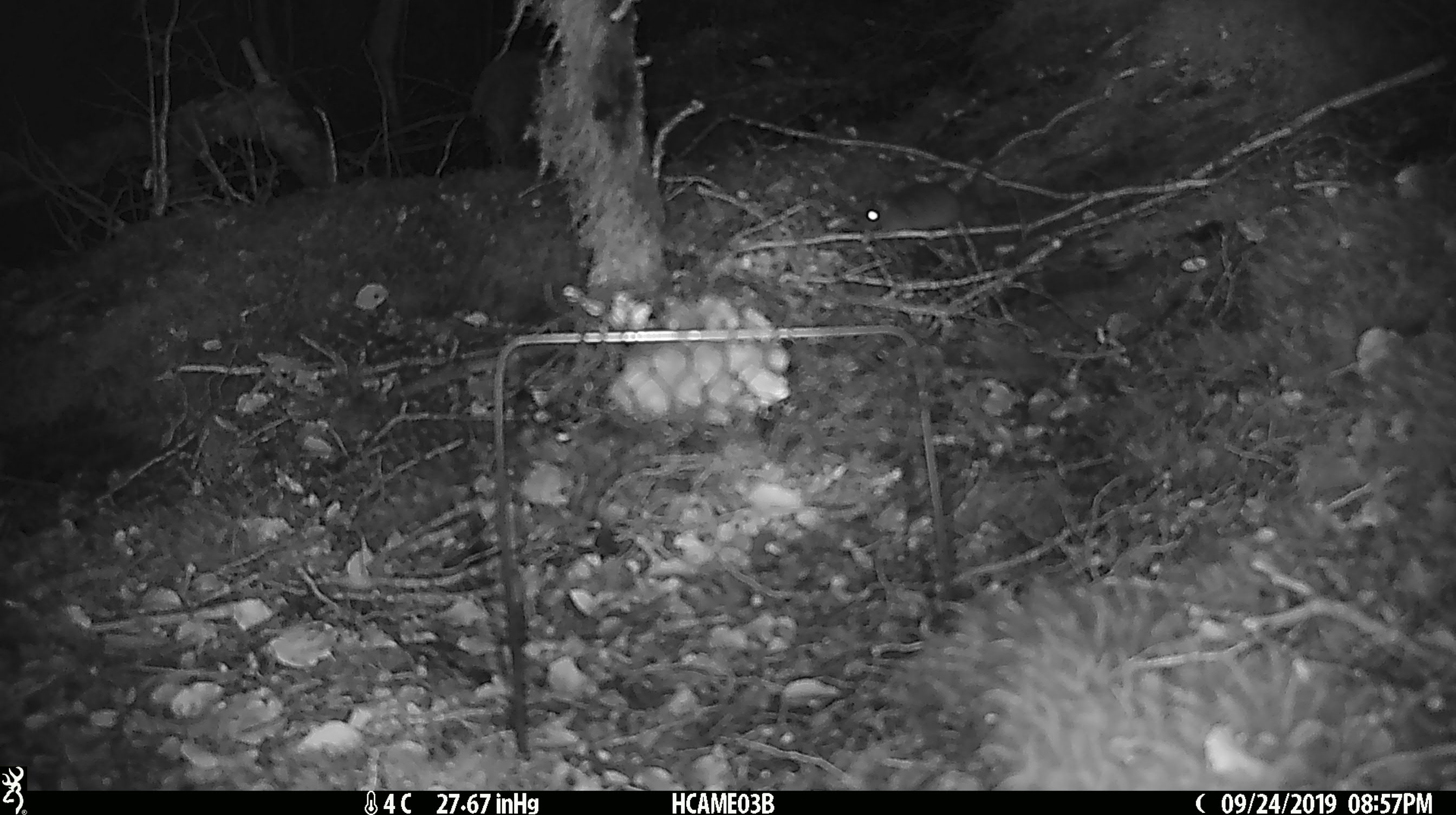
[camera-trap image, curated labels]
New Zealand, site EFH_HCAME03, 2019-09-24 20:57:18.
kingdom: Animalia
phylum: Chordata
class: Mammalia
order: Rodentia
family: Muridae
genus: Mus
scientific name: Mus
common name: mouse